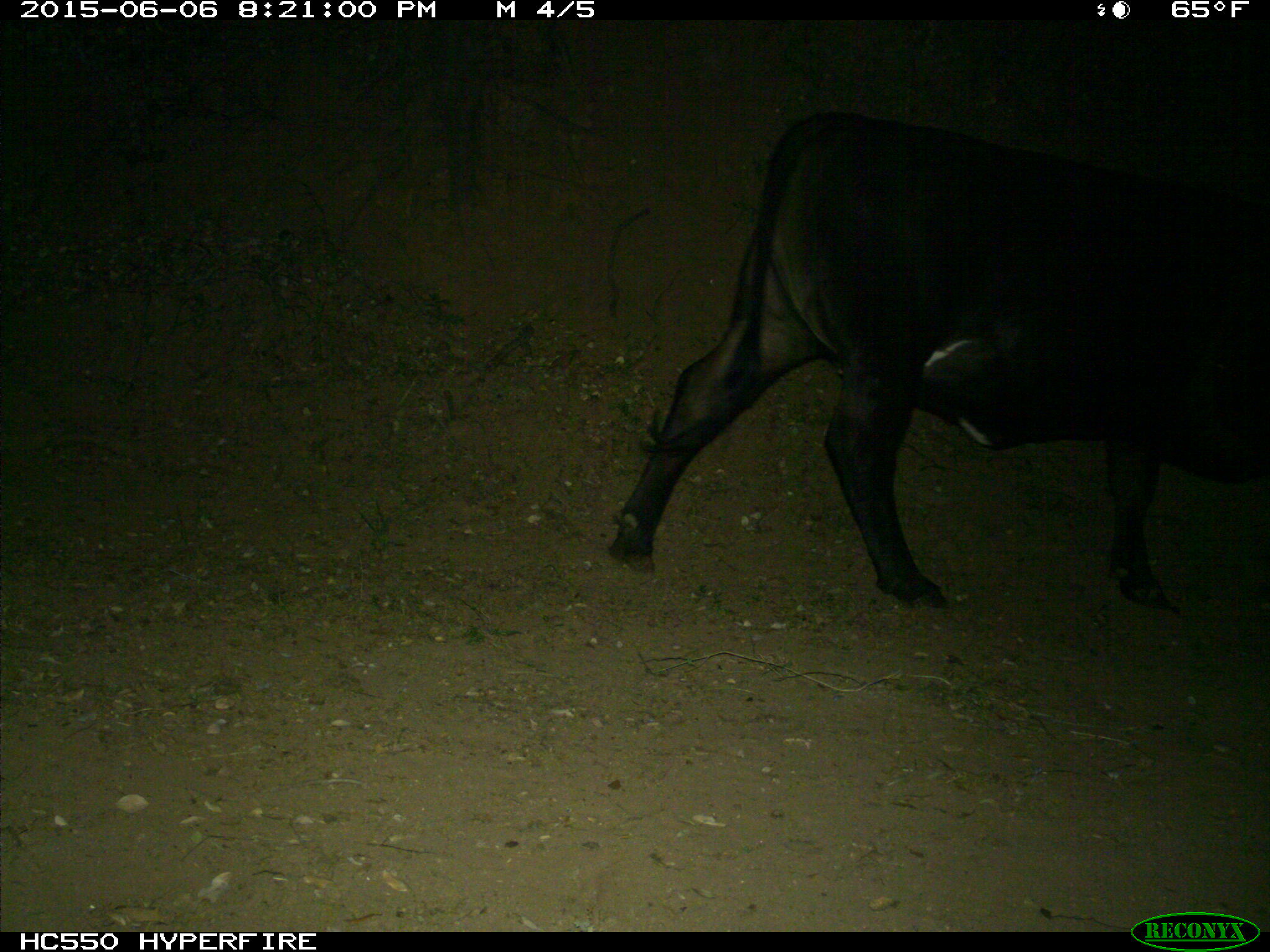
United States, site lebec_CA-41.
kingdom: Animalia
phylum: Chordata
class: Mammalia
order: Artiodactyla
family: Bovidae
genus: Bos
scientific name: Bos taurus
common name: domestic cow